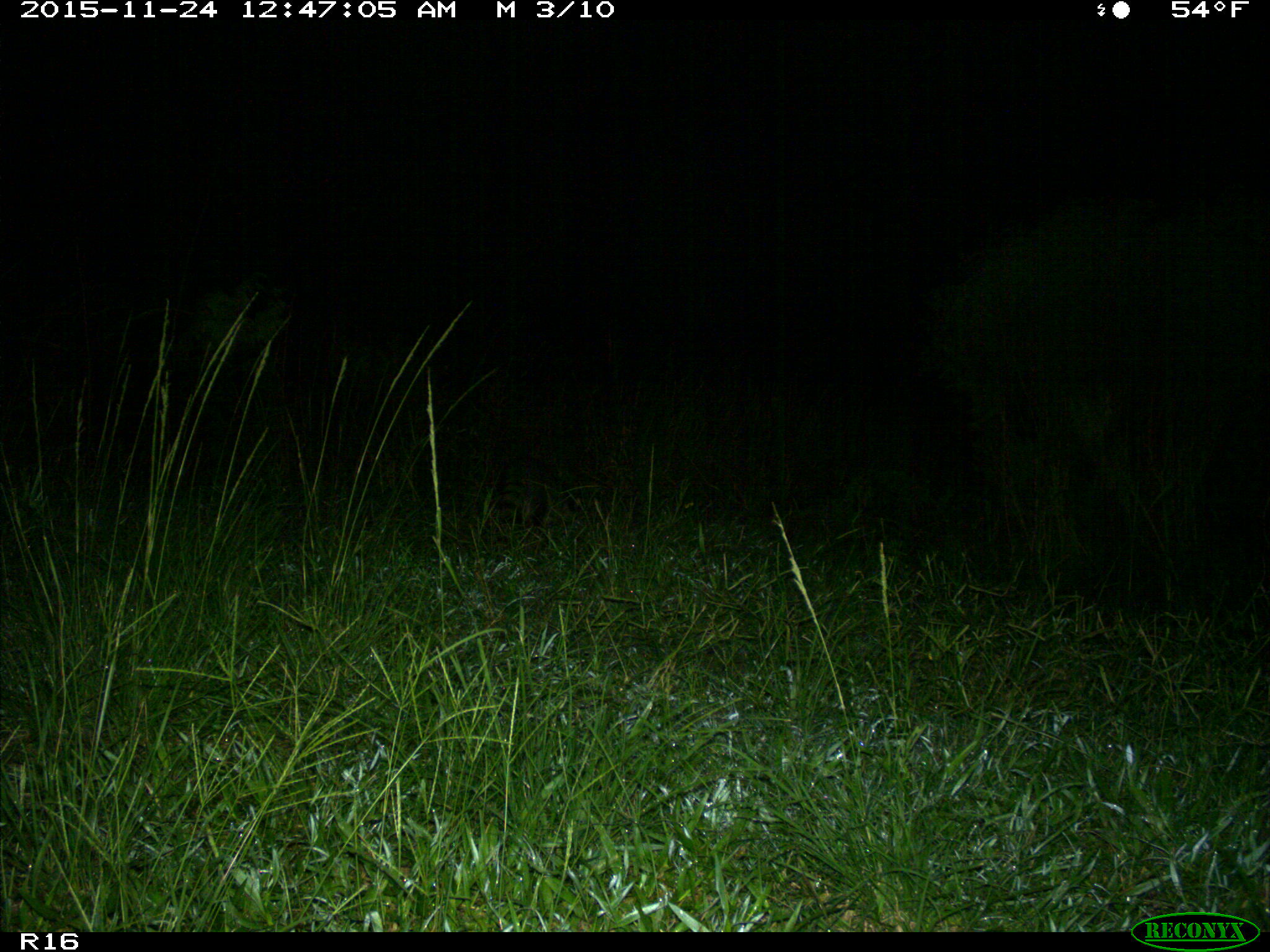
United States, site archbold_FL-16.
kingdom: Animalia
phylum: Chordata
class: Mammalia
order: Carnivora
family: Procyonidae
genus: Procyon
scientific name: Procyon lotor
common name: common raccoon